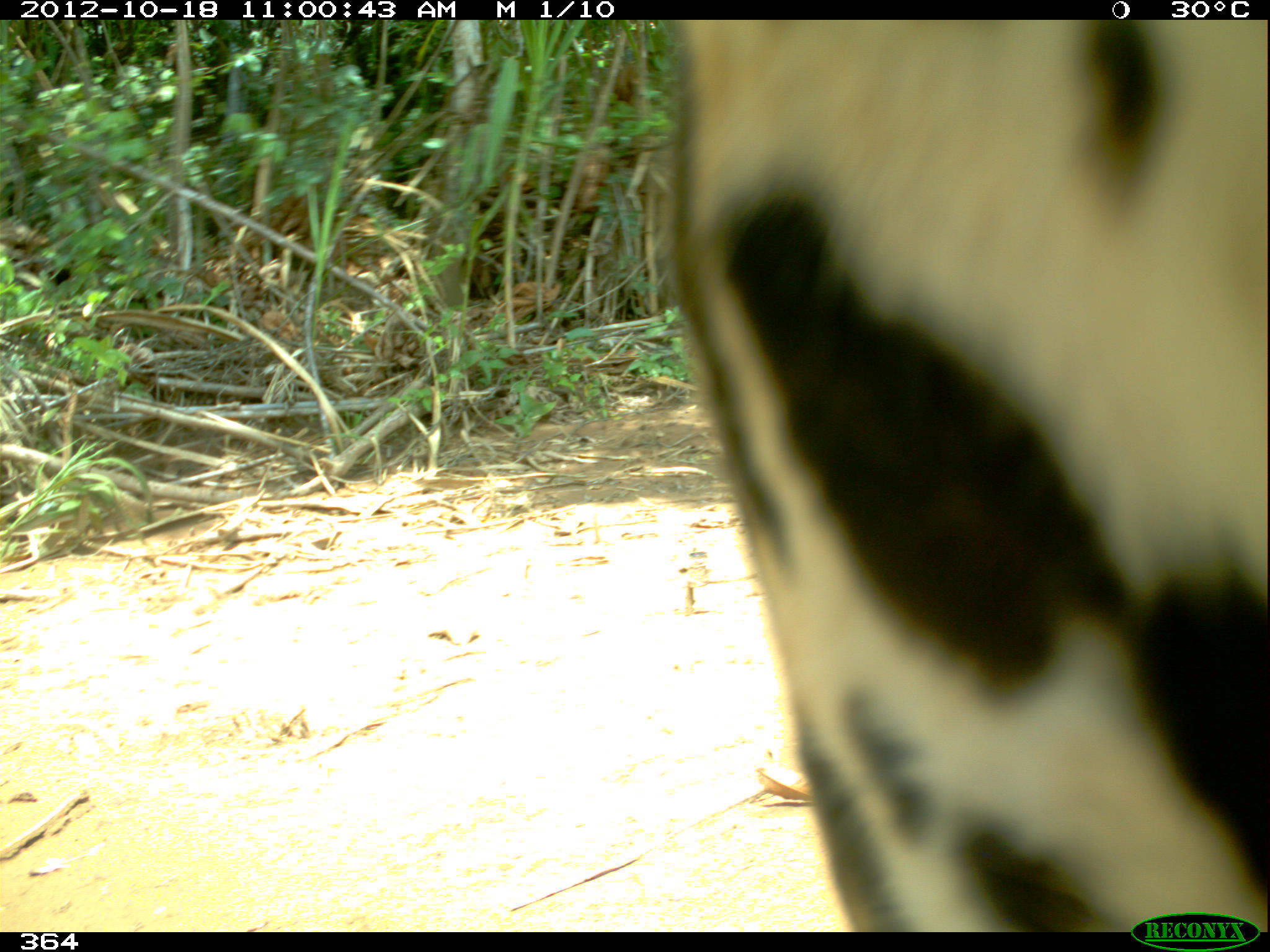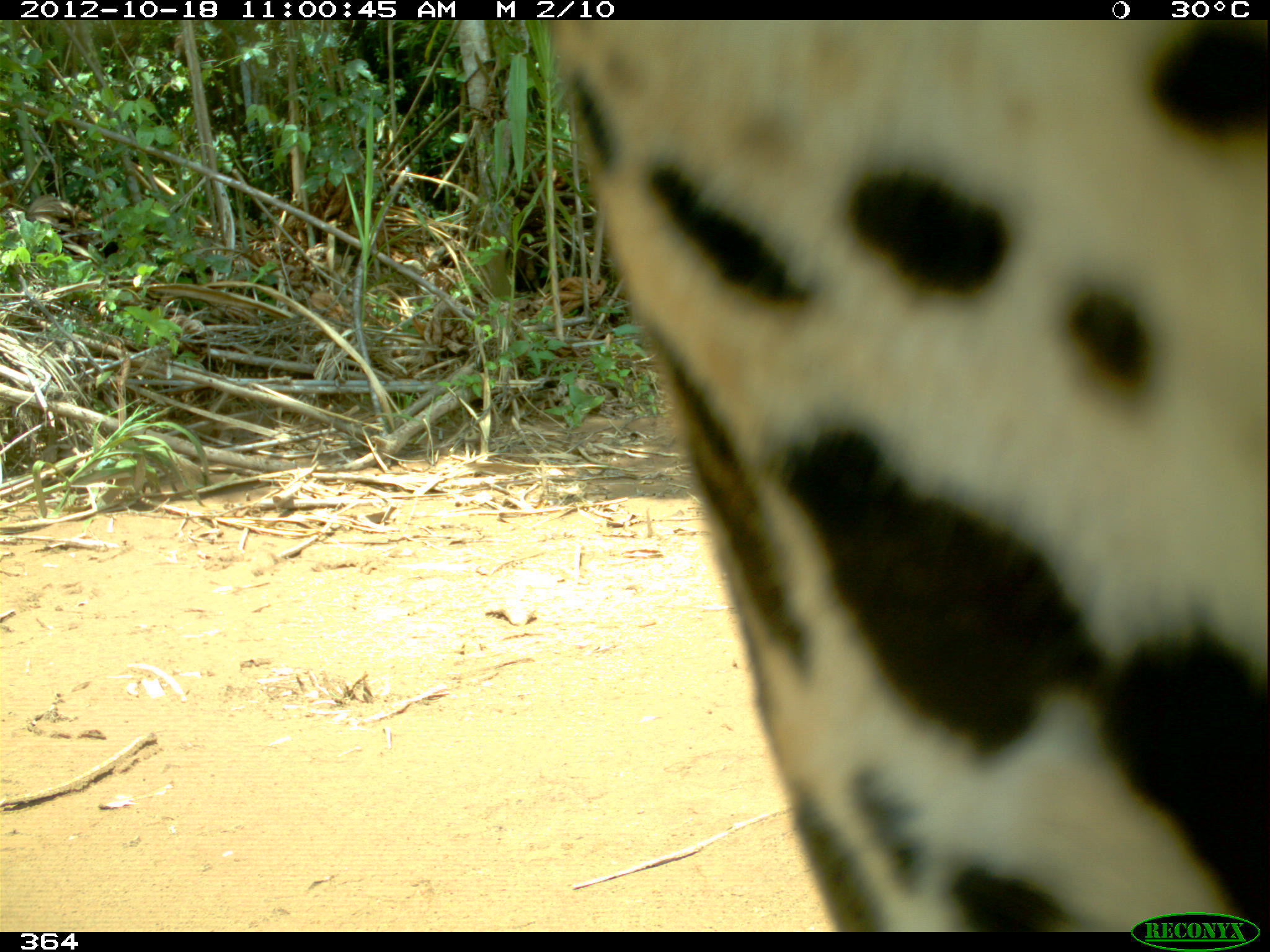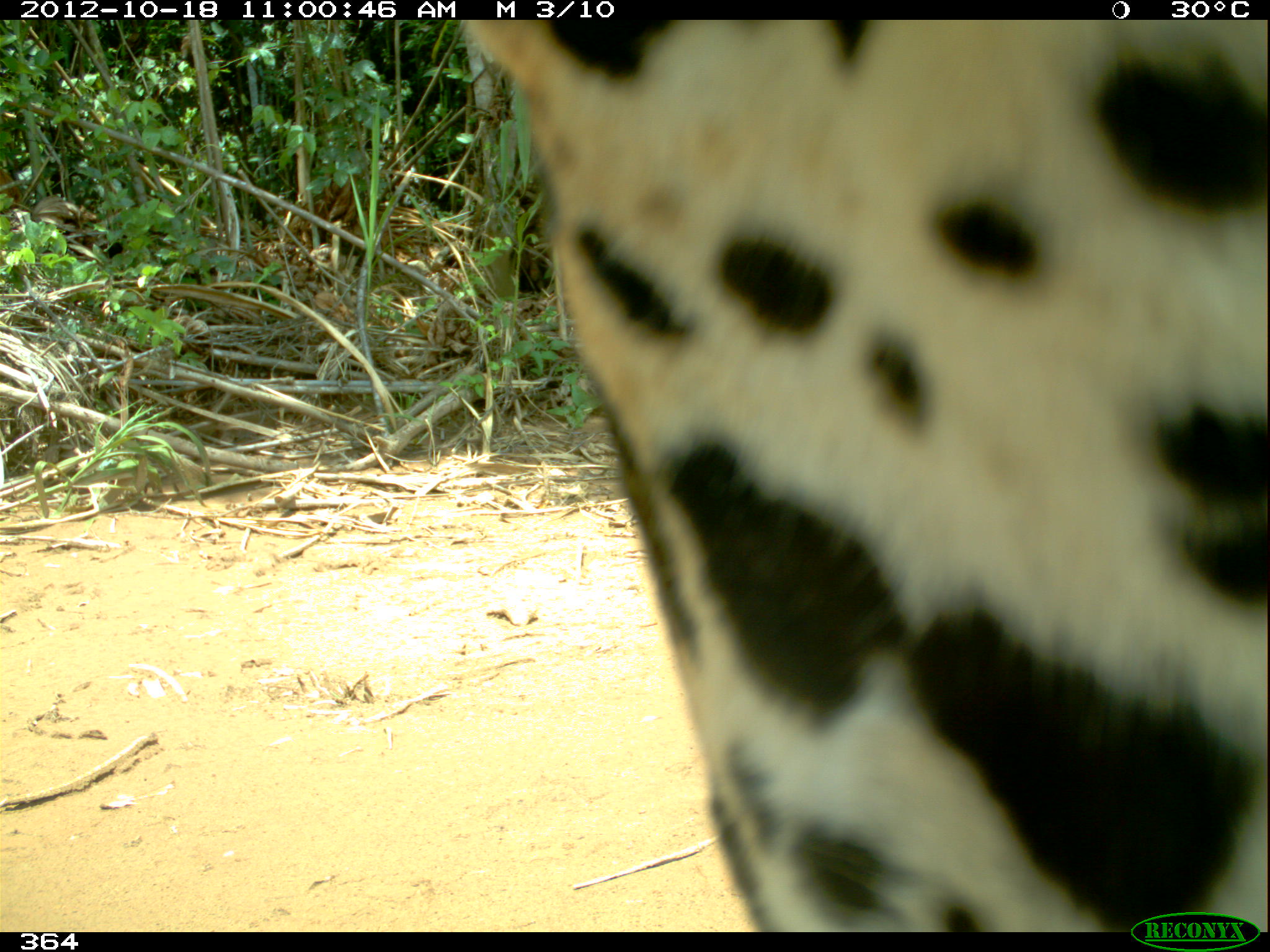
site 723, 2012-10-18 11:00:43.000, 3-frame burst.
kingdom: Animalia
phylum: Chordata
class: Mammalia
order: Carnivora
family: Felidae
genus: Panthera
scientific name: Panthera onca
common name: jaguar